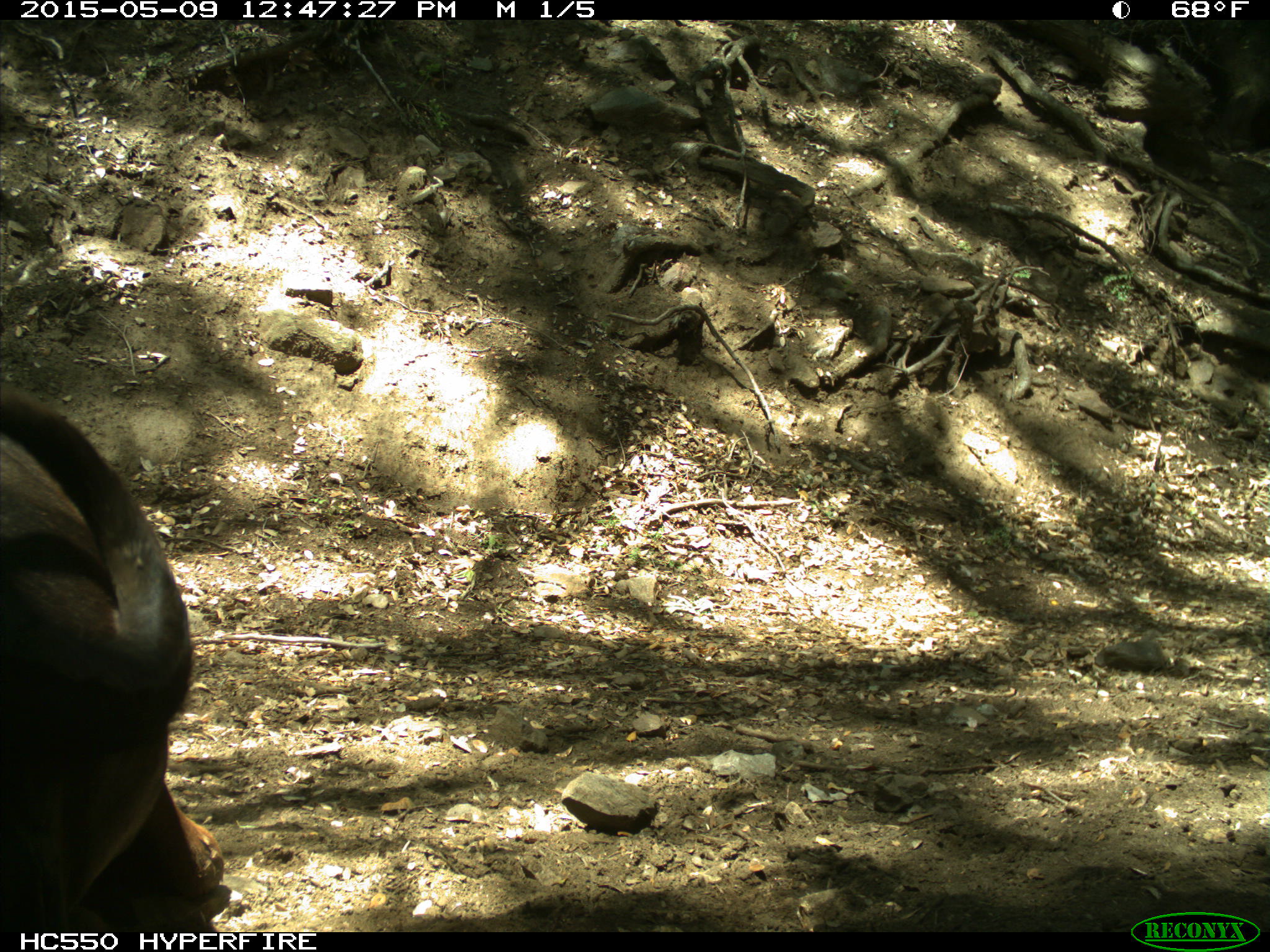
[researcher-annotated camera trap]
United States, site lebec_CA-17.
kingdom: Animalia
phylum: Chordata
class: Mammalia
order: Artiodactyla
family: Bovidae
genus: Bos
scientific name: Bos taurus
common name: domestic cow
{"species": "Bos taurus (domestic cow)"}